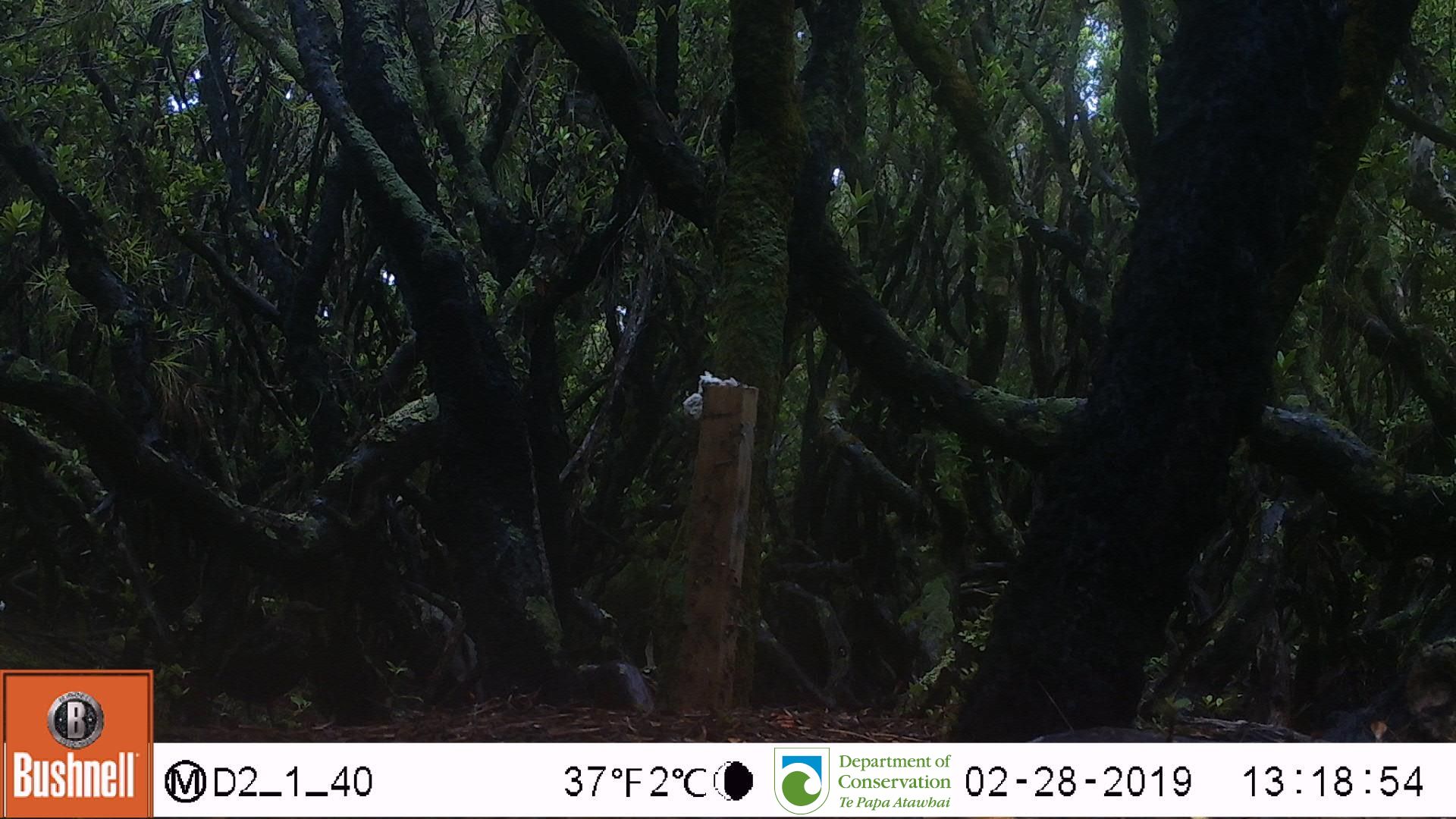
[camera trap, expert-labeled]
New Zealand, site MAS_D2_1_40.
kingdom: Animalia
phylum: Chordata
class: Aves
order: Passeriformes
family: Turdidae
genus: Turdus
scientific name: Turdus merula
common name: eurasian blackbird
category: blackbird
Blackbird (eurasian blackbird) (Turdus merula).